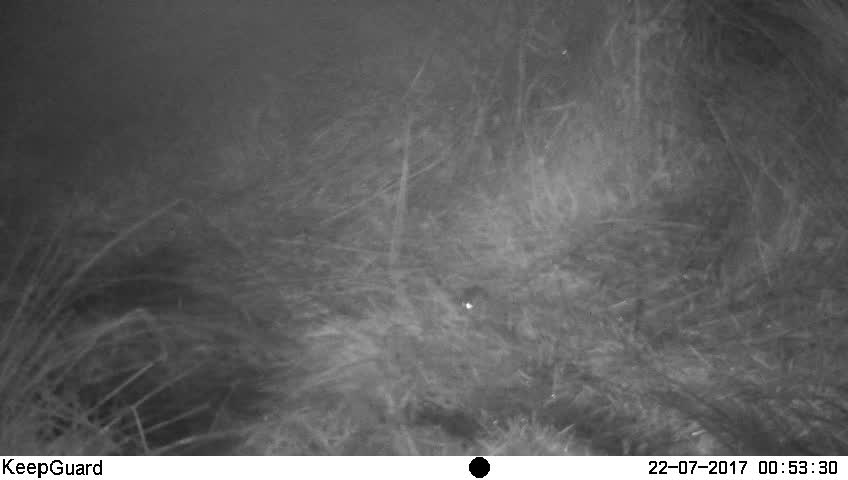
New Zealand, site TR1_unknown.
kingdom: Animalia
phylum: Chordata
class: Mammalia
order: Rodentia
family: Muridae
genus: Mus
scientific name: Mus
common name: mouse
Mouse (Mus).